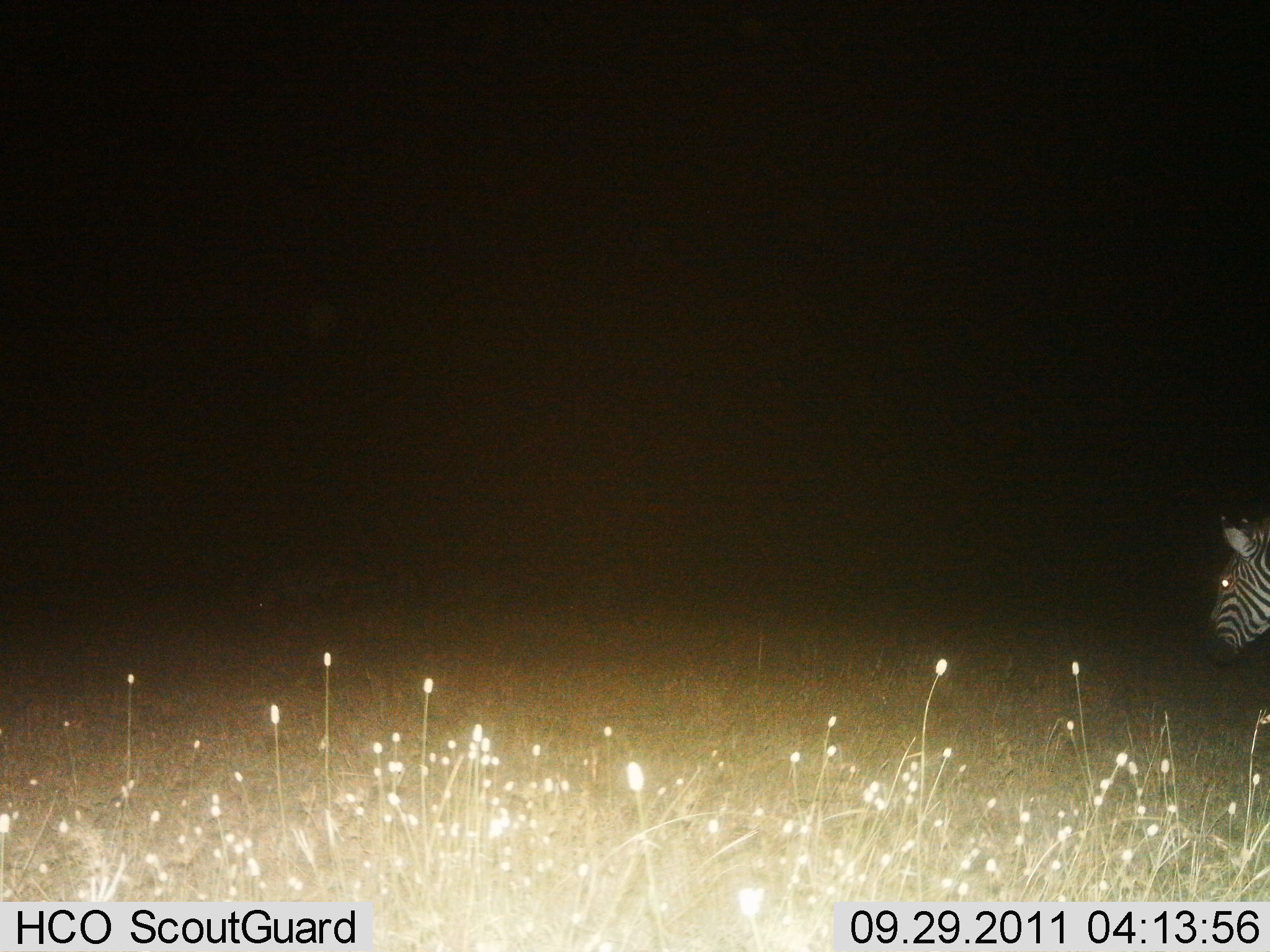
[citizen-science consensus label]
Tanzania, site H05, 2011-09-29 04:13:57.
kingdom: Animalia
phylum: Chordata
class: Mammalia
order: Perissodactyla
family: Equidae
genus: Equus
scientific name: Equus quagga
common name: plains zebra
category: zebra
Zebra (plains zebra) (Equus quagga), count 1. Behavior (volunteer vote fractions): standing 58%, resting 0%, moving 42%, interacting 0%. Young present (vote fraction): 0%. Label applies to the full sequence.